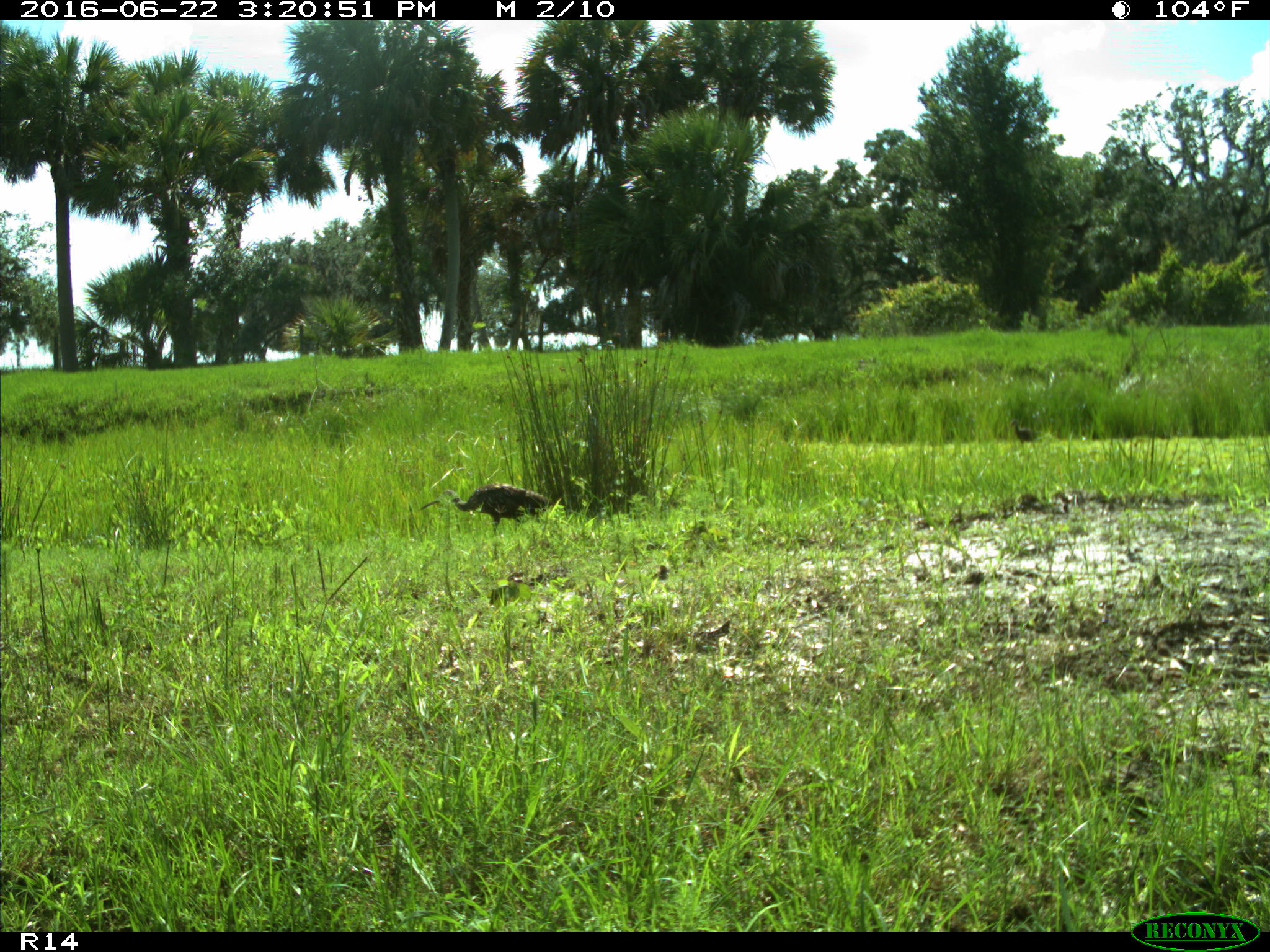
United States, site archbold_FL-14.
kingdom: Animalia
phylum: Chordata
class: Aves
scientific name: Aves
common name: birds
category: unidentified bird